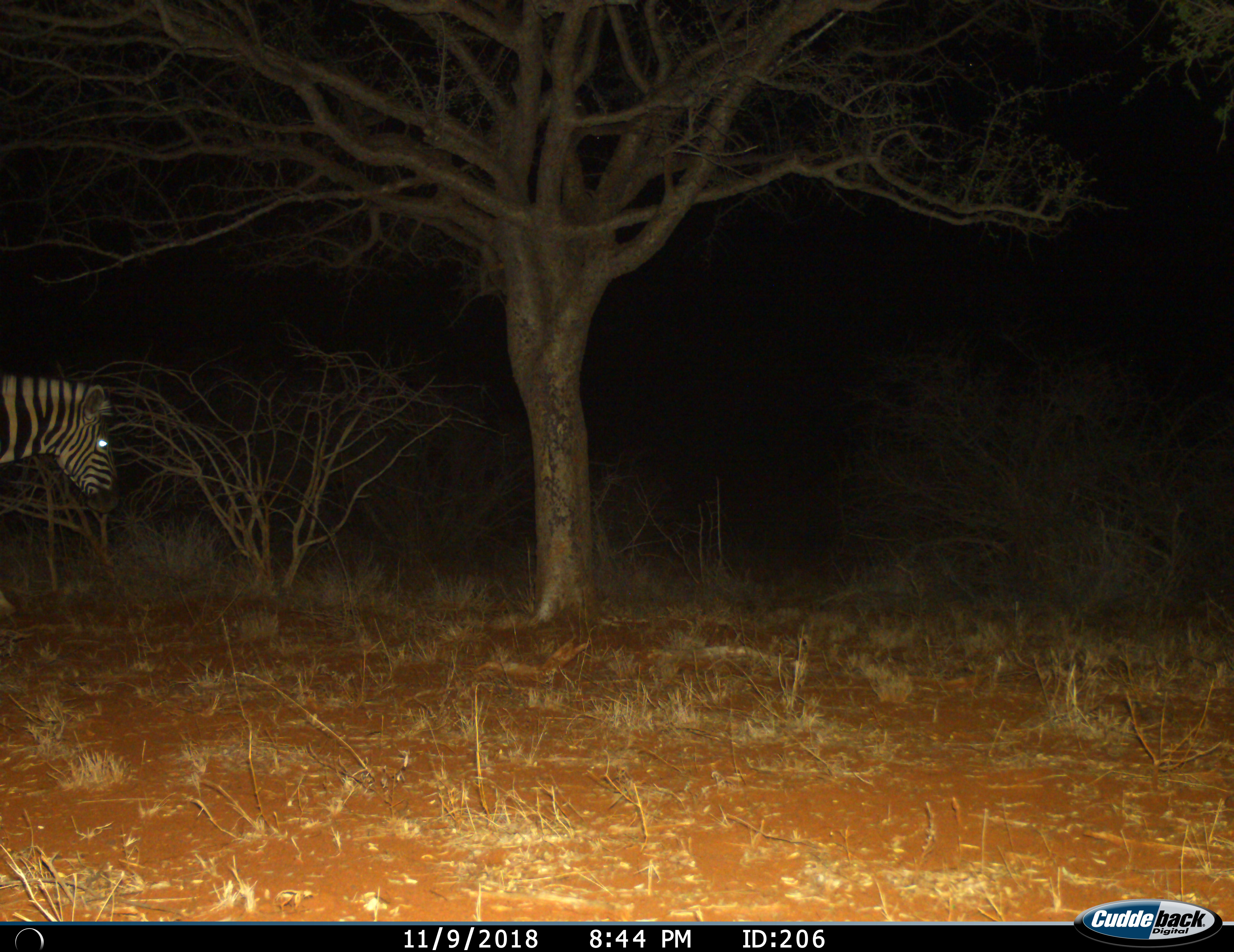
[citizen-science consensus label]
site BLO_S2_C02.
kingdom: Animalia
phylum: Chordata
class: Mammalia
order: Perissodactyla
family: Equidae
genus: Equus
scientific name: Equus quagga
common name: plains zebra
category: zebraplains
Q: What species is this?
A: Zebraplains (plains zebra) (Equus quagga).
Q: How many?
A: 1.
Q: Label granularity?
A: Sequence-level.